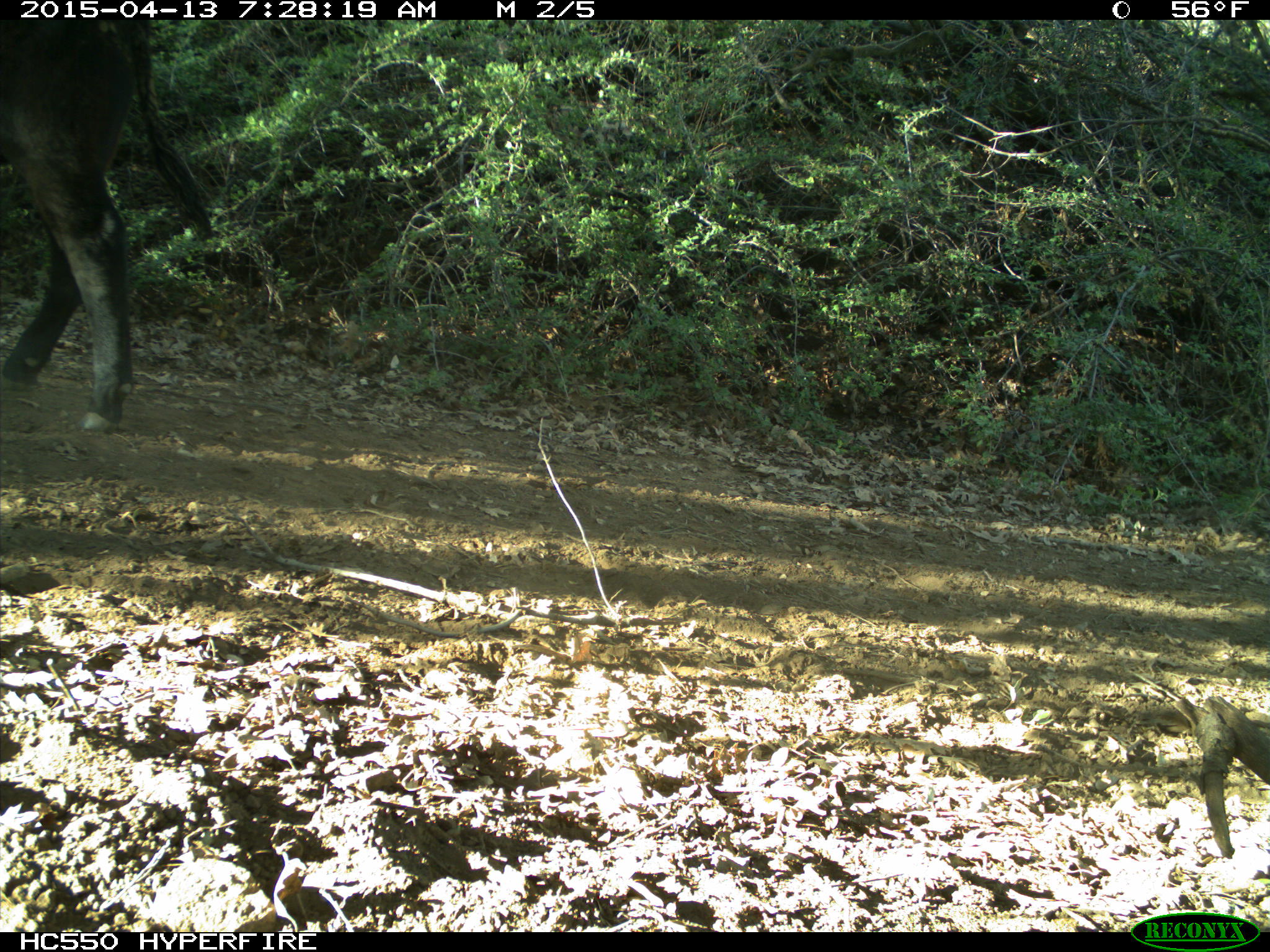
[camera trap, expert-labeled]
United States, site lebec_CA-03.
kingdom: Animalia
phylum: Chordata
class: Mammalia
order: Artiodactyla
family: Bovidae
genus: Bos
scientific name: Bos taurus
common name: domestic cow